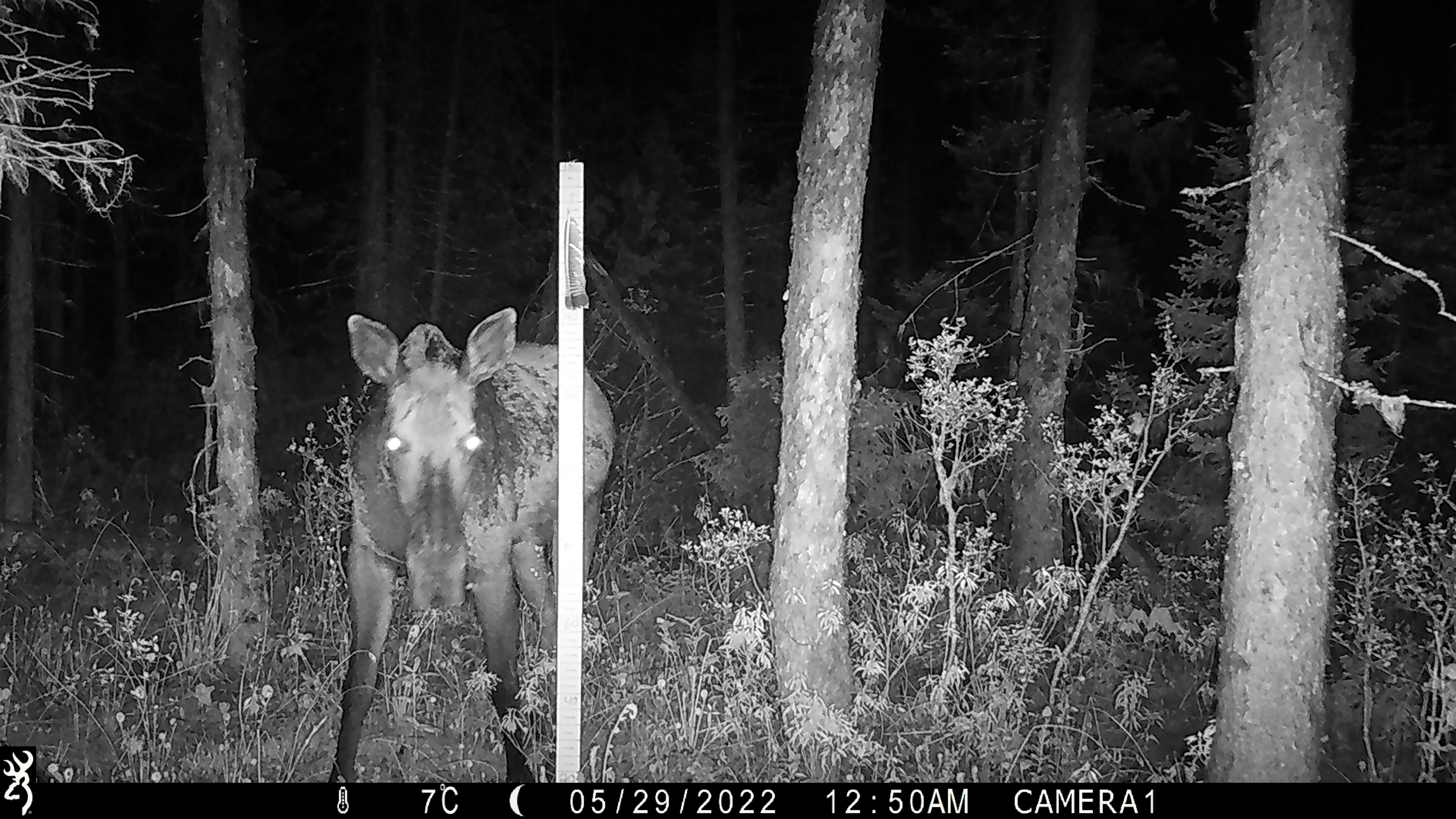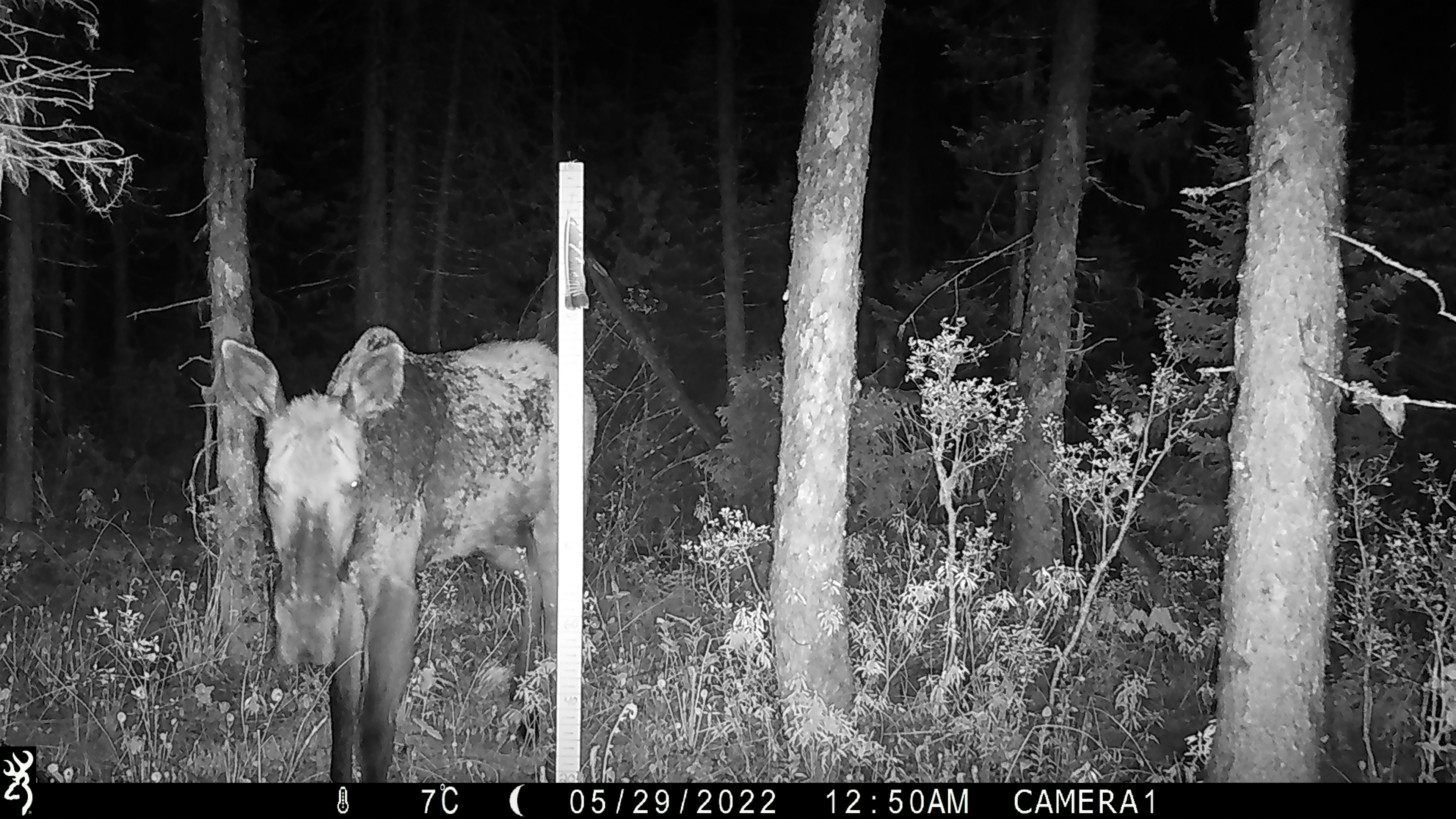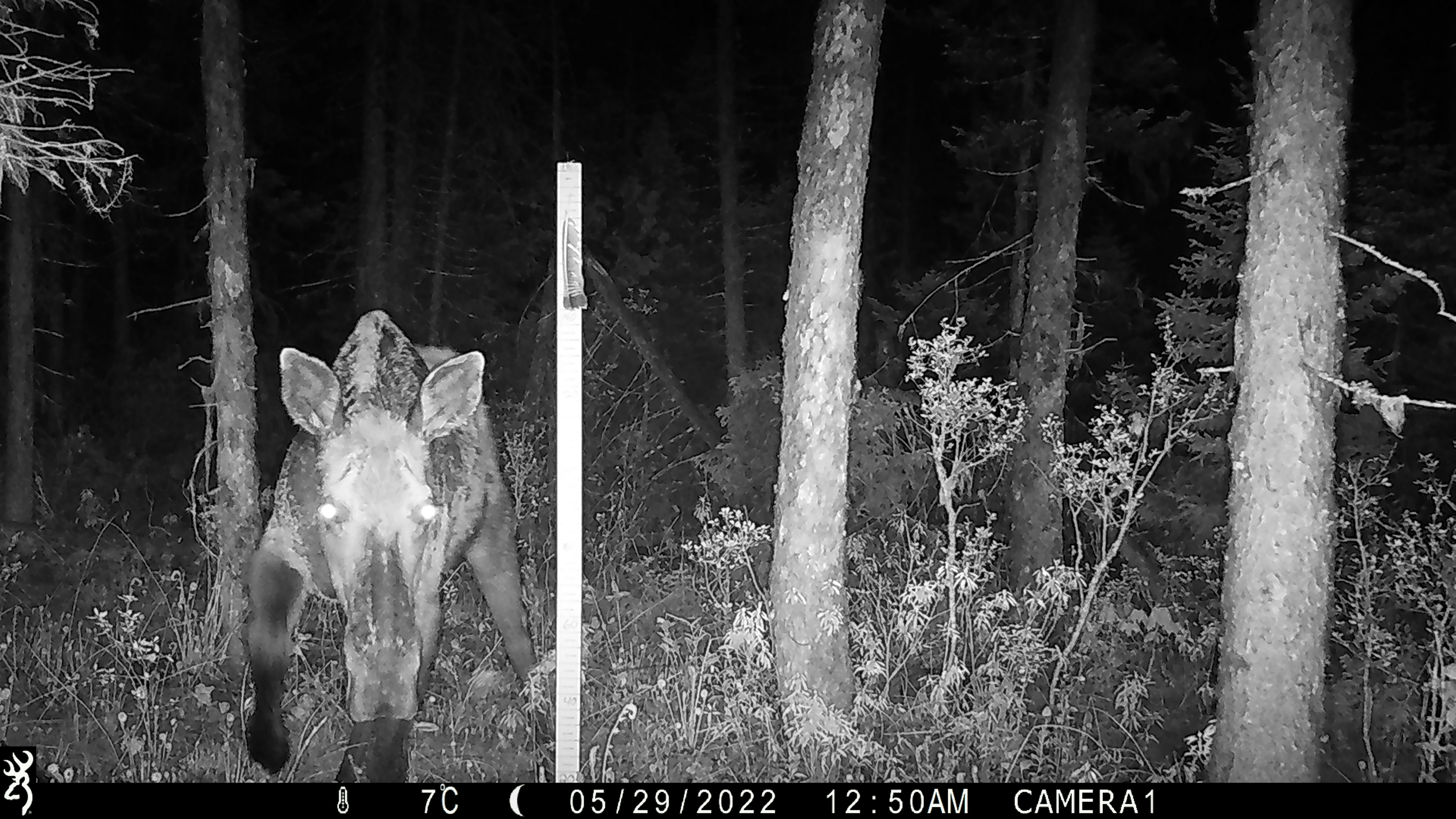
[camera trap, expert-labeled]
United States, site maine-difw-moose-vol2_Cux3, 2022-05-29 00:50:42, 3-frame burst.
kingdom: Animalia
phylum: Chordata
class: Mammalia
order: Artiodactyla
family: Cervidae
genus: Alces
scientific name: Alces alces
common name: moose